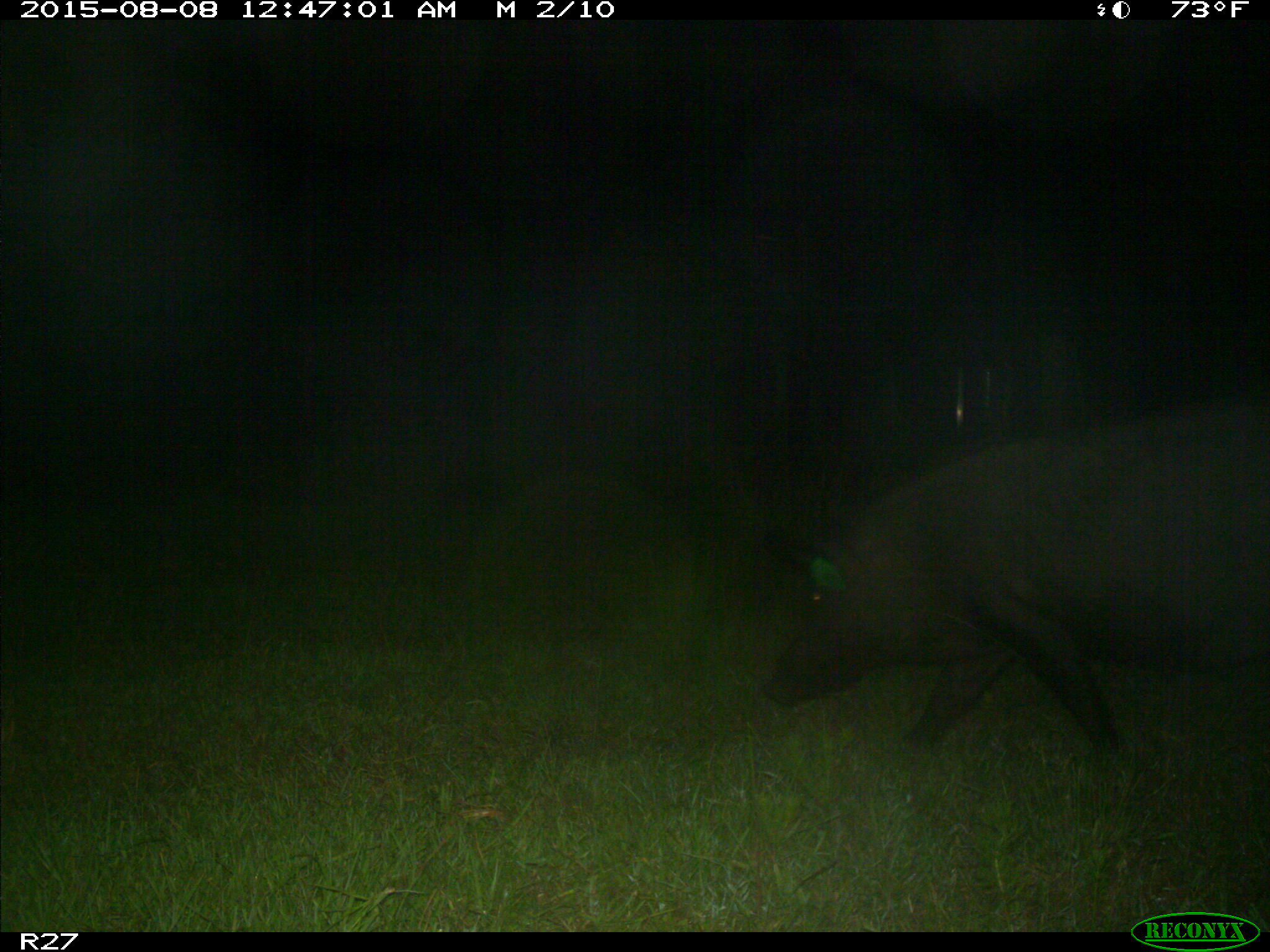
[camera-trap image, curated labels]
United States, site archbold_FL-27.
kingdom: Animalia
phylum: Chordata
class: Mammalia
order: Artiodactyla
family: Suidae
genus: Sus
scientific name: Sus scrofa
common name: wild boar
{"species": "Sus scrofa (wild boar)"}